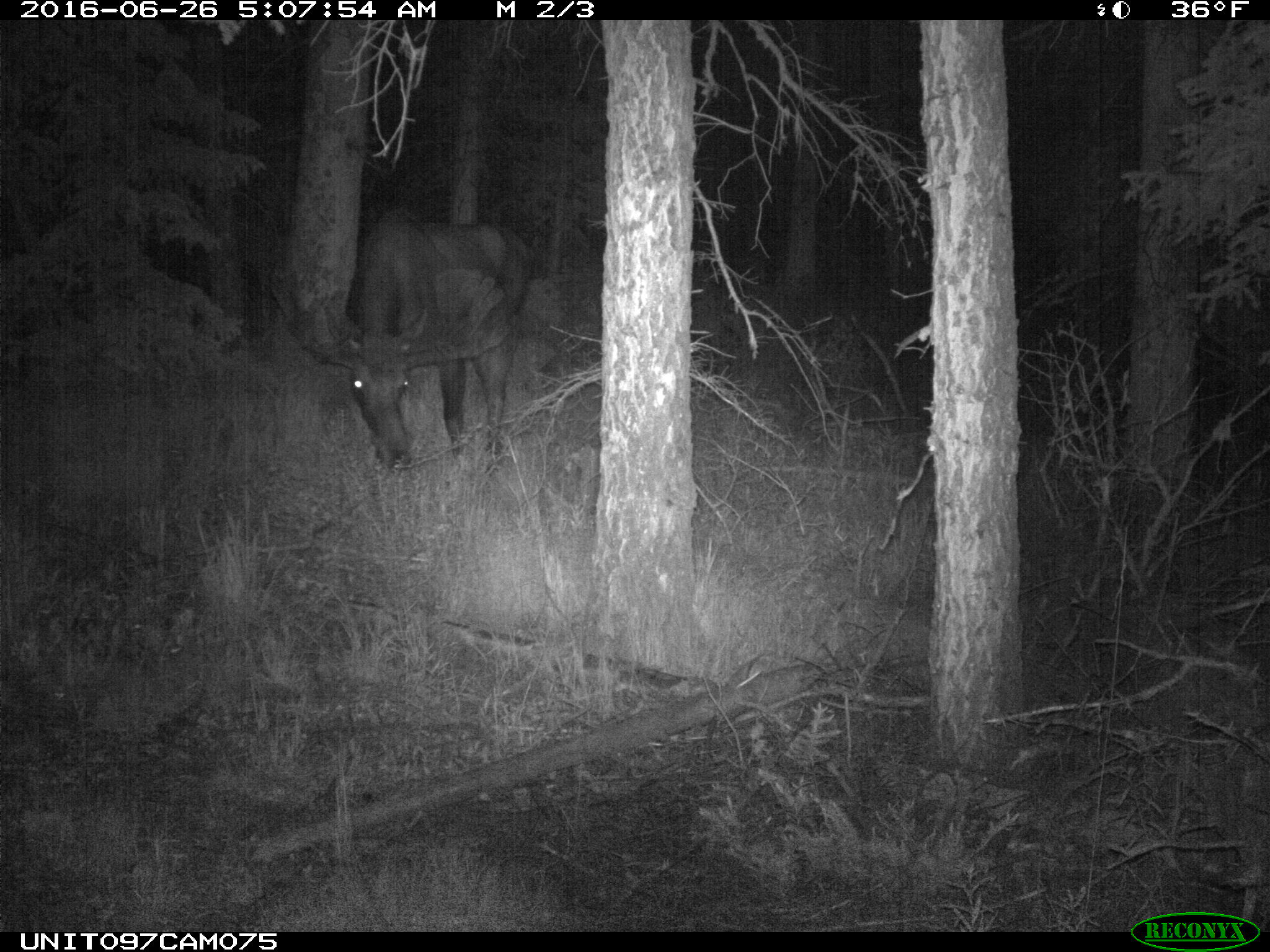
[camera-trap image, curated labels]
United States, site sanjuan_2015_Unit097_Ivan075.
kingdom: Animalia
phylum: Chordata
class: Mammalia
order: Artiodactyla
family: Cervidae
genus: Alces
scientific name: Alces alces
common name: moose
Alces alces (moose).